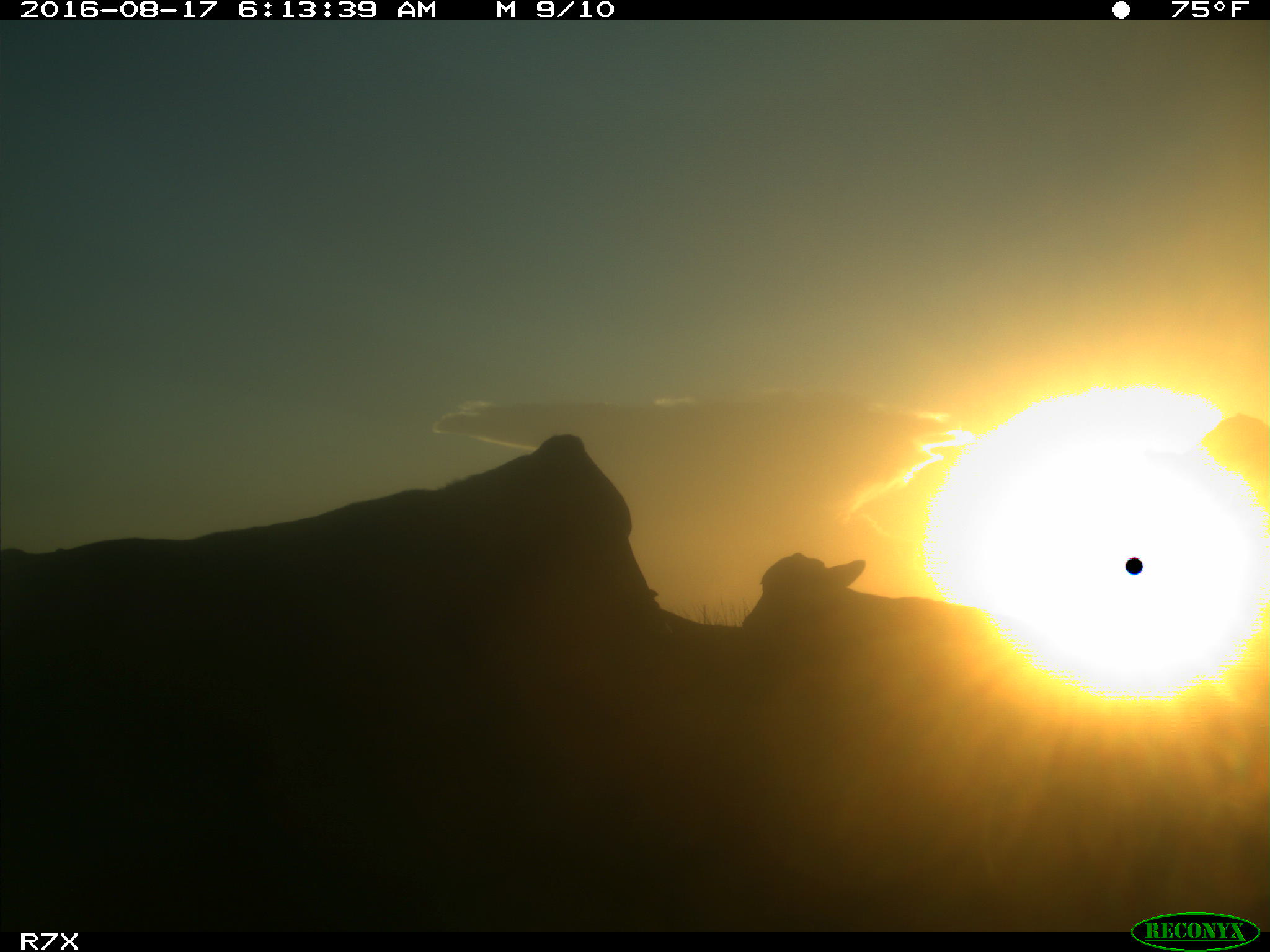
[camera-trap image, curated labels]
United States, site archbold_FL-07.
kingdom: Animalia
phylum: Chordata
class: Mammalia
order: Artiodactyla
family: Bovidae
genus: Bos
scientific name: Bos taurus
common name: domestic cow